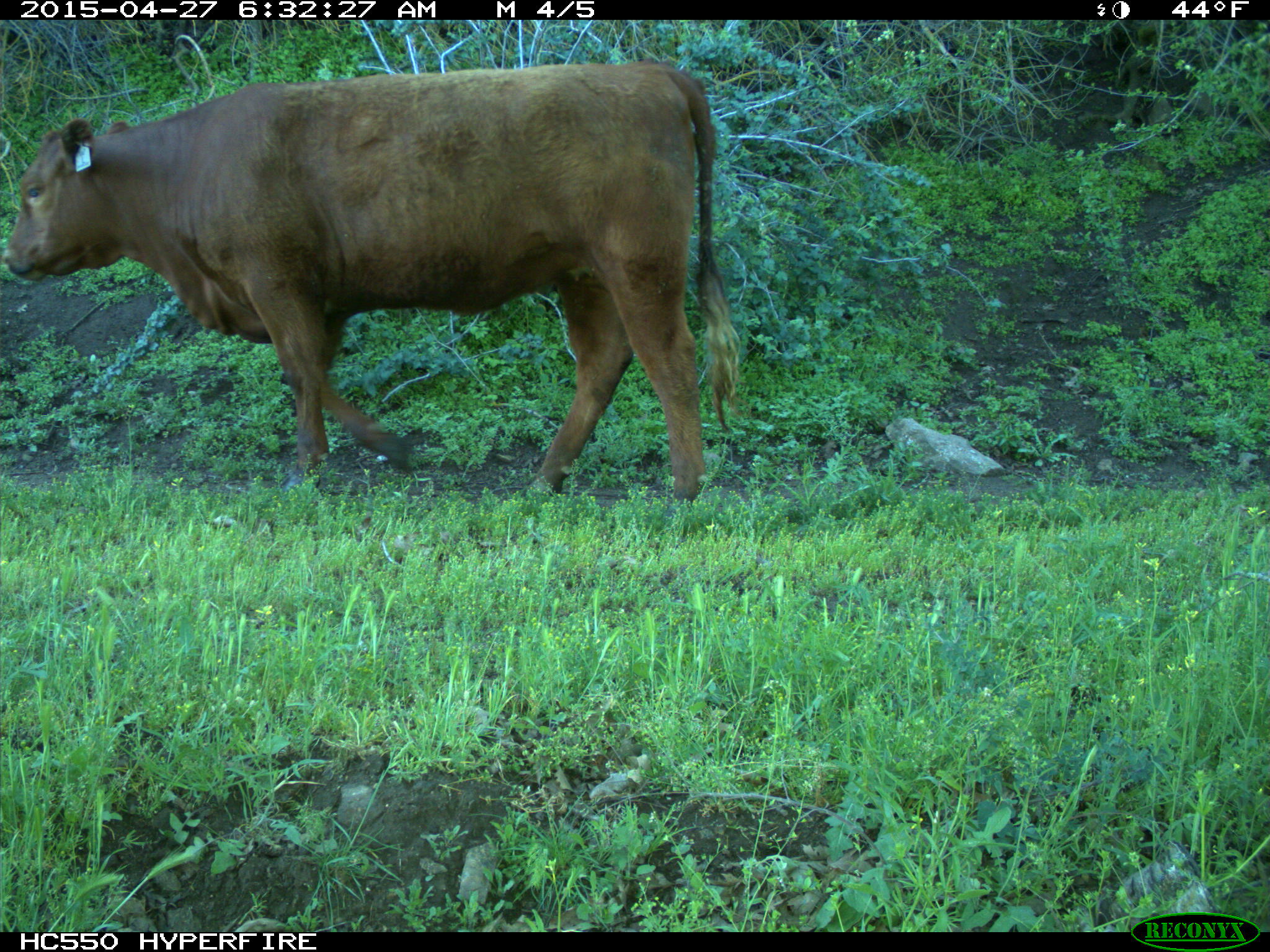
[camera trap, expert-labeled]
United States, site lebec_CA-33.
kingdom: Animalia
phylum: Chordata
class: Mammalia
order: Artiodactyla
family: Bovidae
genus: Bos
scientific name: Bos taurus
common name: domestic cow